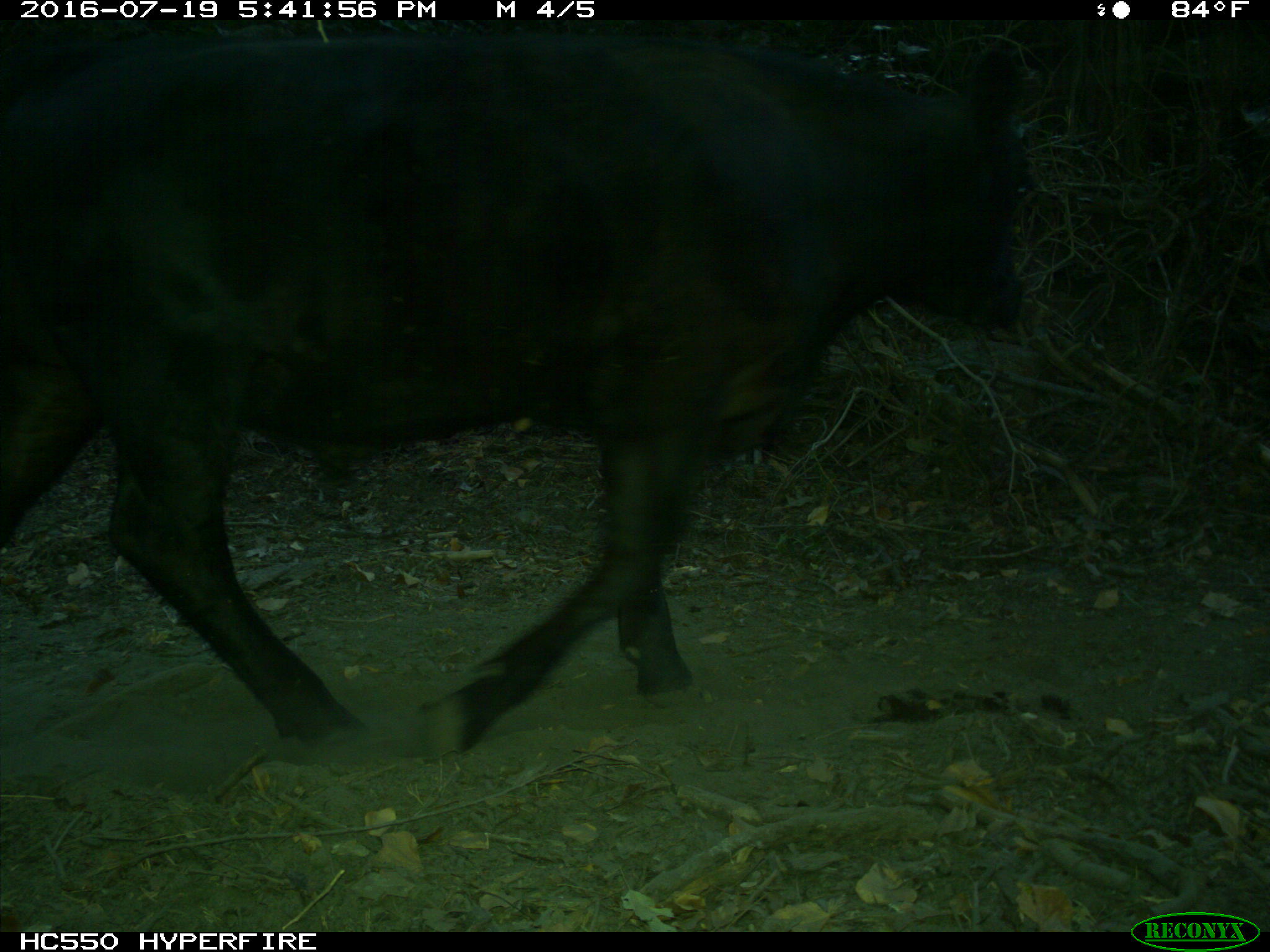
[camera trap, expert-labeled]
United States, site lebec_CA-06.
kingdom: Animalia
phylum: Chordata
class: Mammalia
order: Artiodactyla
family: Bovidae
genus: Bos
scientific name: Bos taurus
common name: domestic cow